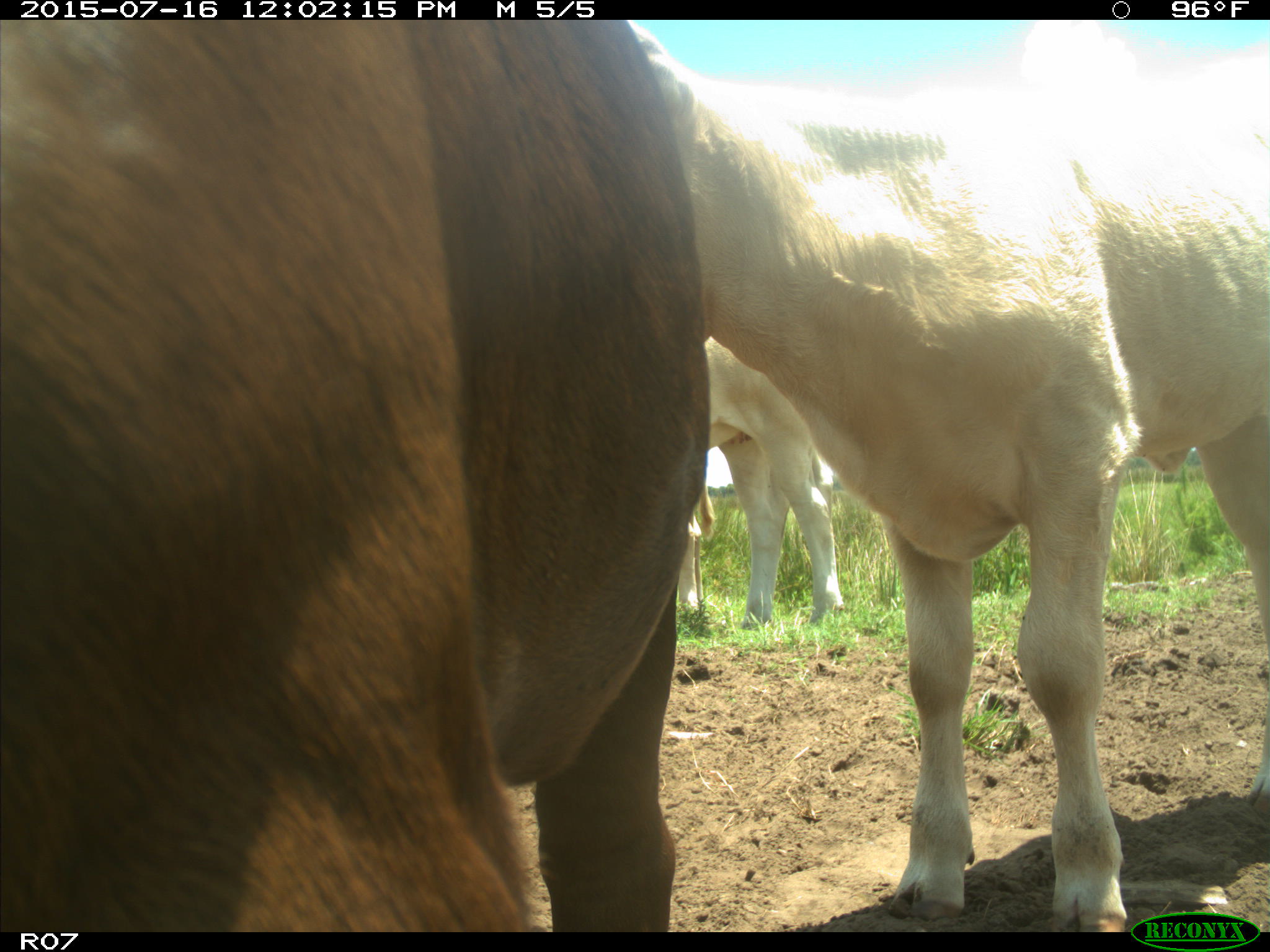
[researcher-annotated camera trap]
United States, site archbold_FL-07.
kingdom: Animalia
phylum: Chordata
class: Mammalia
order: Artiodactyla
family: Bovidae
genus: Bos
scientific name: Bos taurus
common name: domestic cow